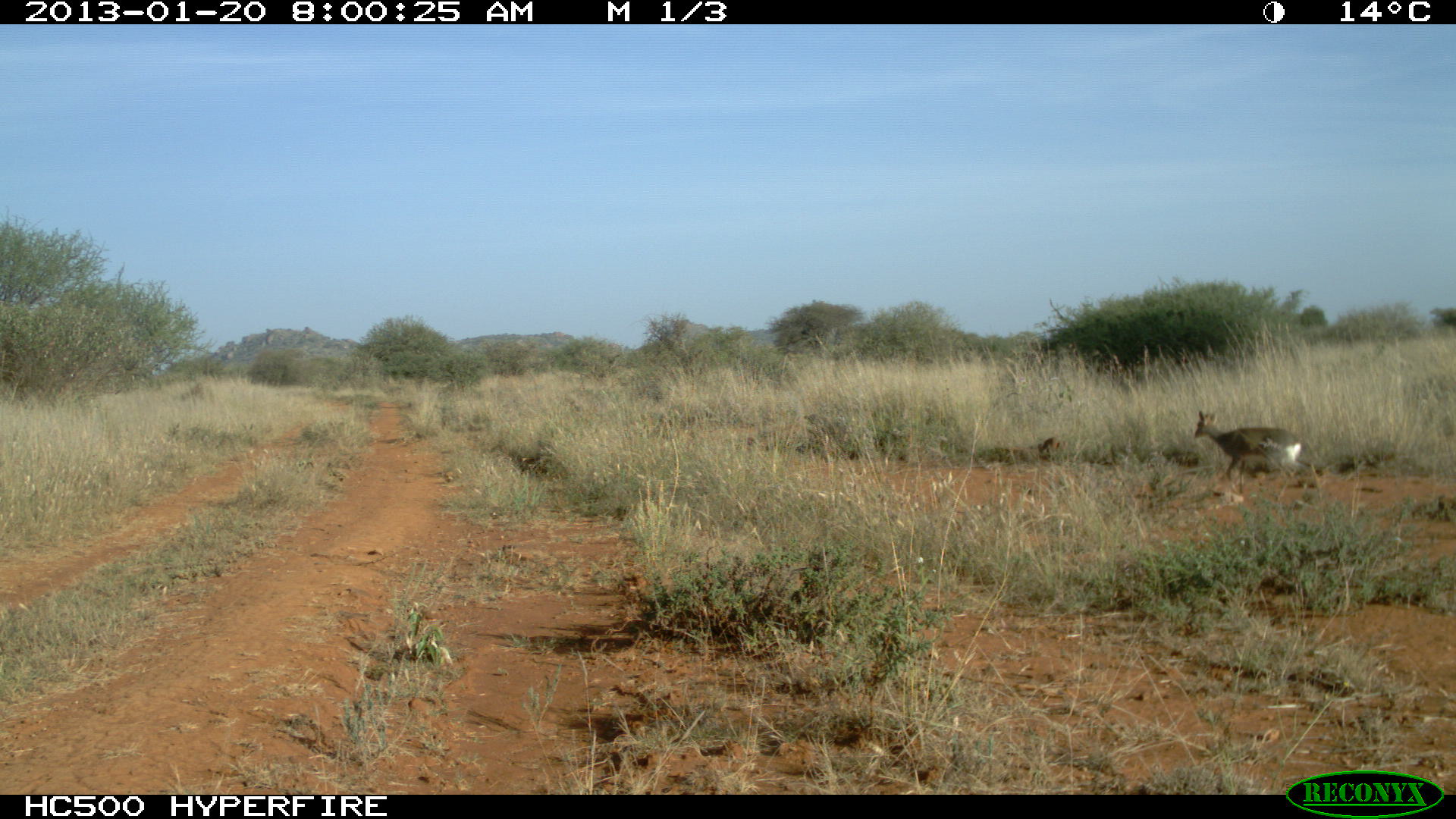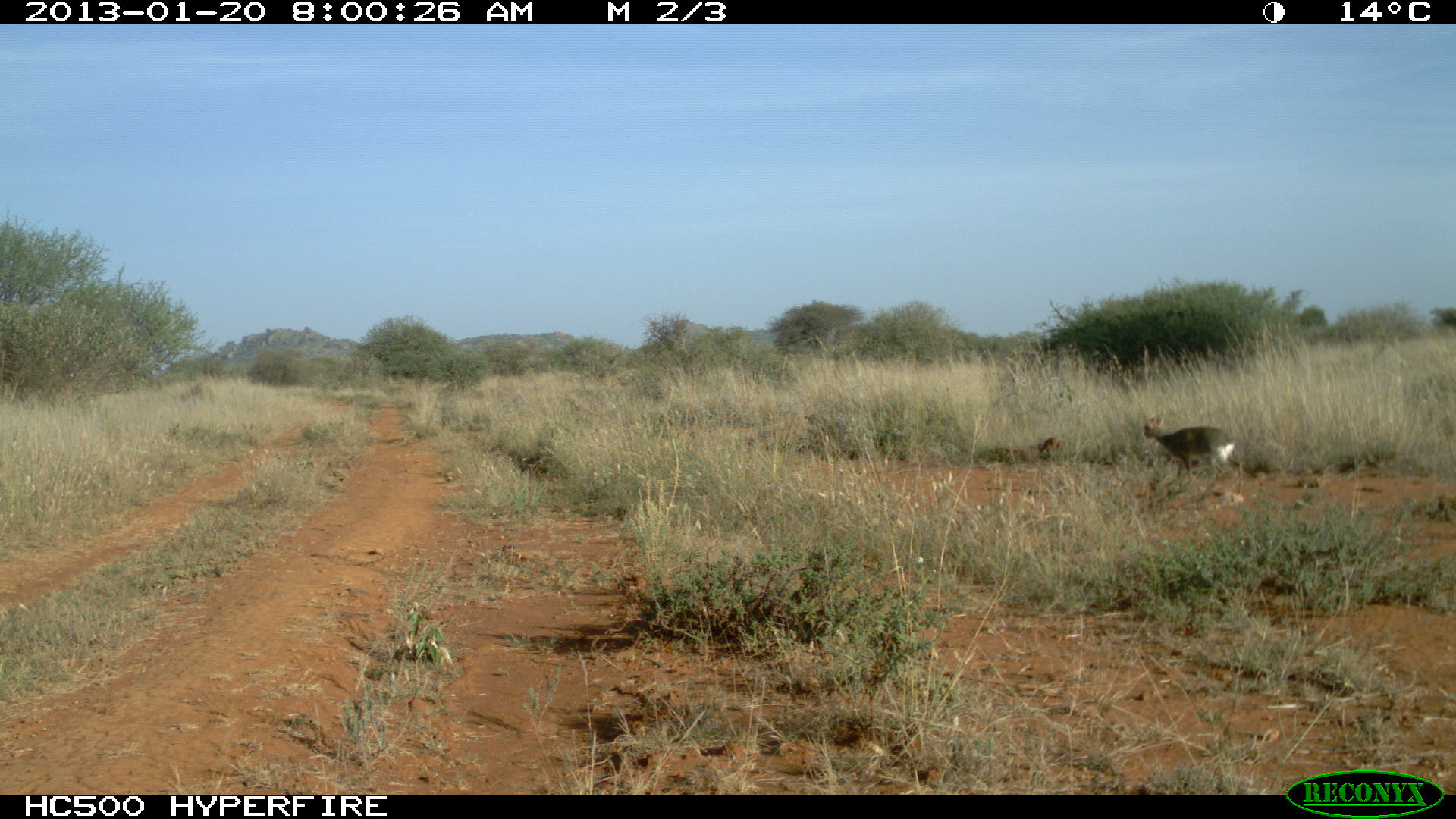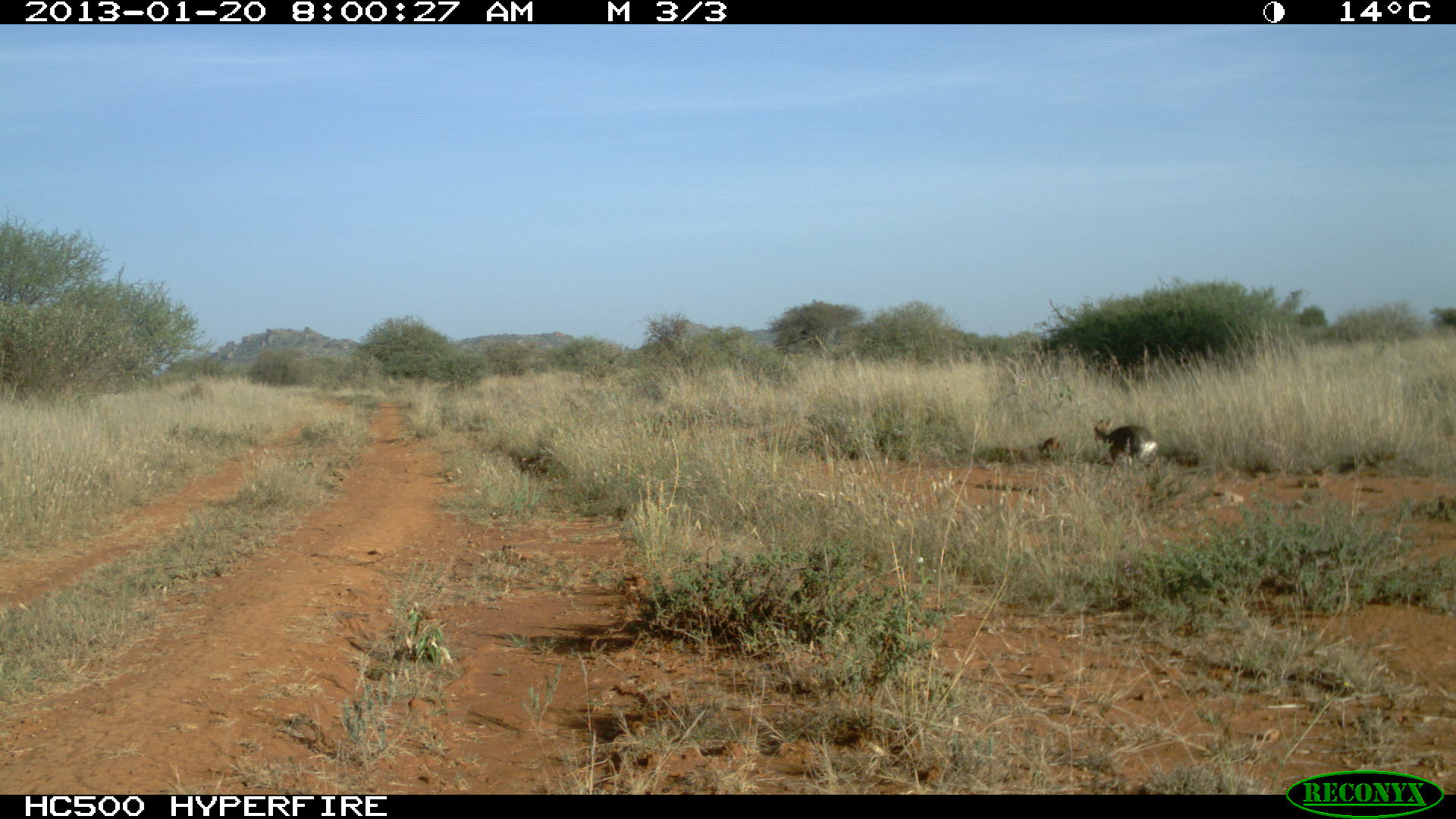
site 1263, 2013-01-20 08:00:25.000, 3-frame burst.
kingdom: Animalia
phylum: Chordata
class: Mammalia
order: Artiodactyla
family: Bovidae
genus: Madoqua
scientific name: Madoqua guentheri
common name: günther's dik-dik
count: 1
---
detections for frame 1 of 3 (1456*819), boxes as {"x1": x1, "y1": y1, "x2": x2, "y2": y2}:
madoqua guentheri: {"x1": 1192, "y1": 409, "x2": 1320, "y2": 502}; {"x1": 1037, "y1": 436, "x2": 1061, "y2": 457}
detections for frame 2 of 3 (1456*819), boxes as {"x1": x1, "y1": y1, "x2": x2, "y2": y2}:
madoqua guentheri: {"x1": 1142, "y1": 412, "x2": 1239, "y2": 487}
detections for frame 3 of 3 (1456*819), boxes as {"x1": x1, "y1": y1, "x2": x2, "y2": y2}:
madoqua guentheri: {"x1": 1092, "y1": 416, "x2": 1157, "y2": 473}